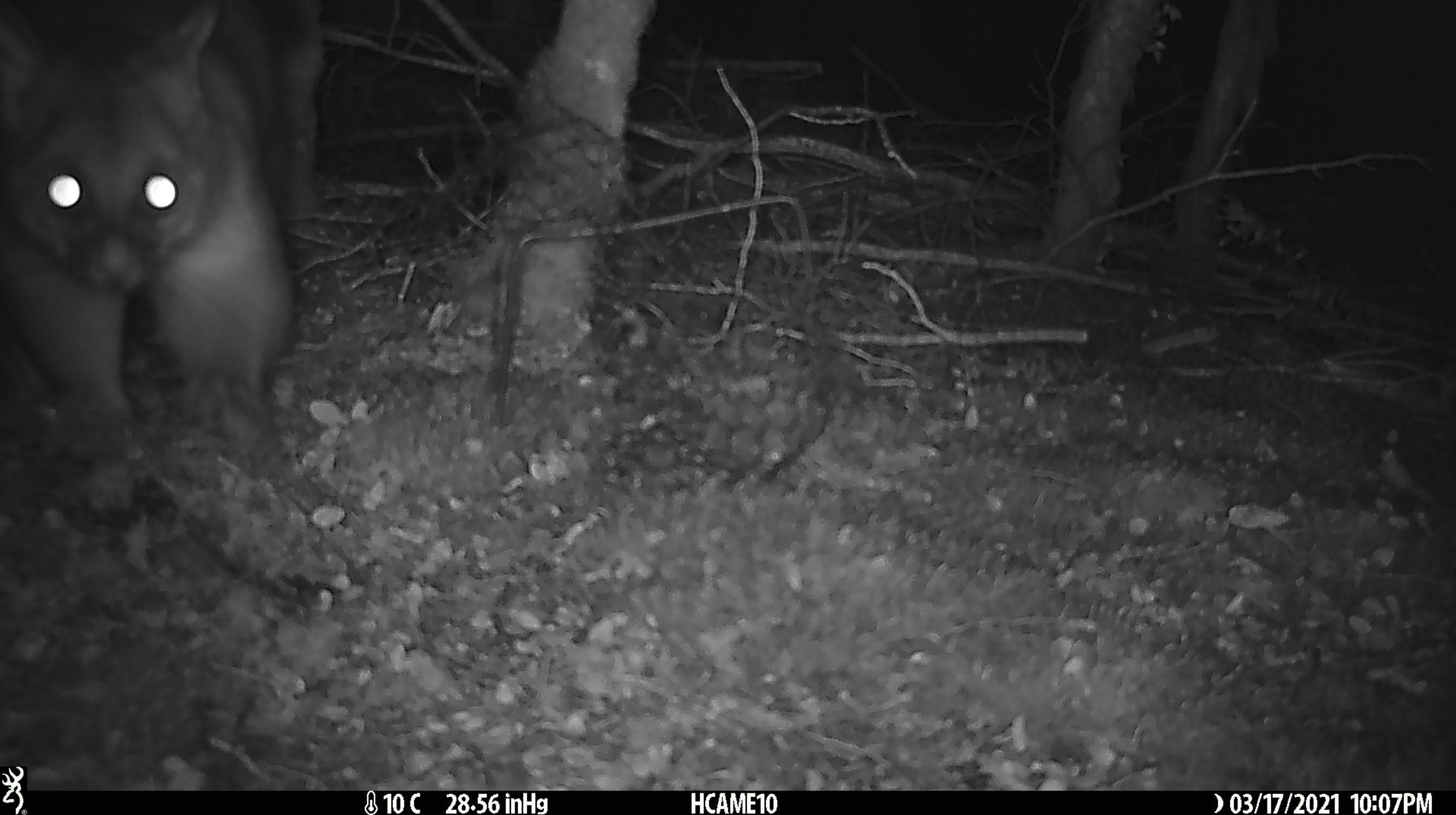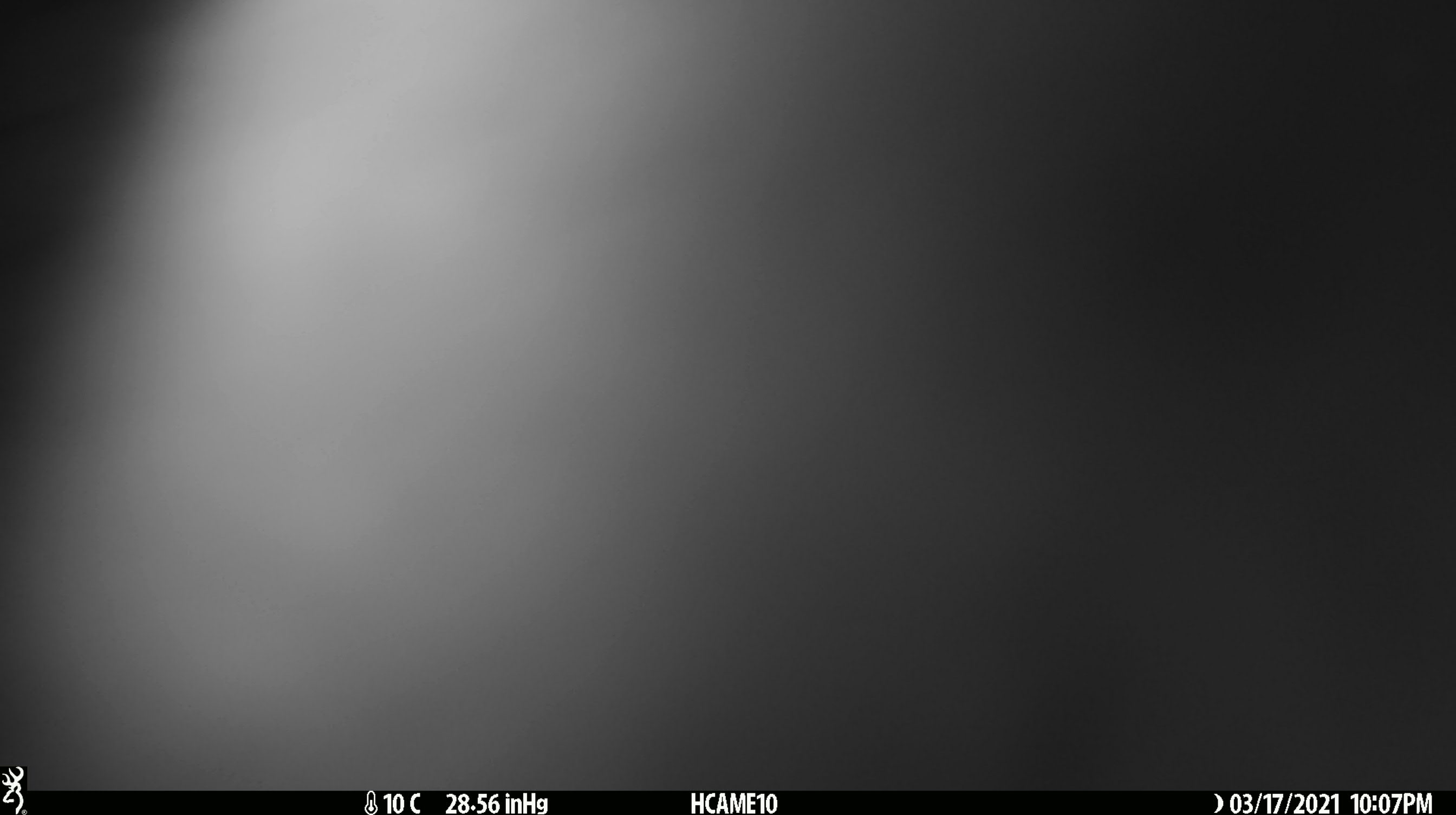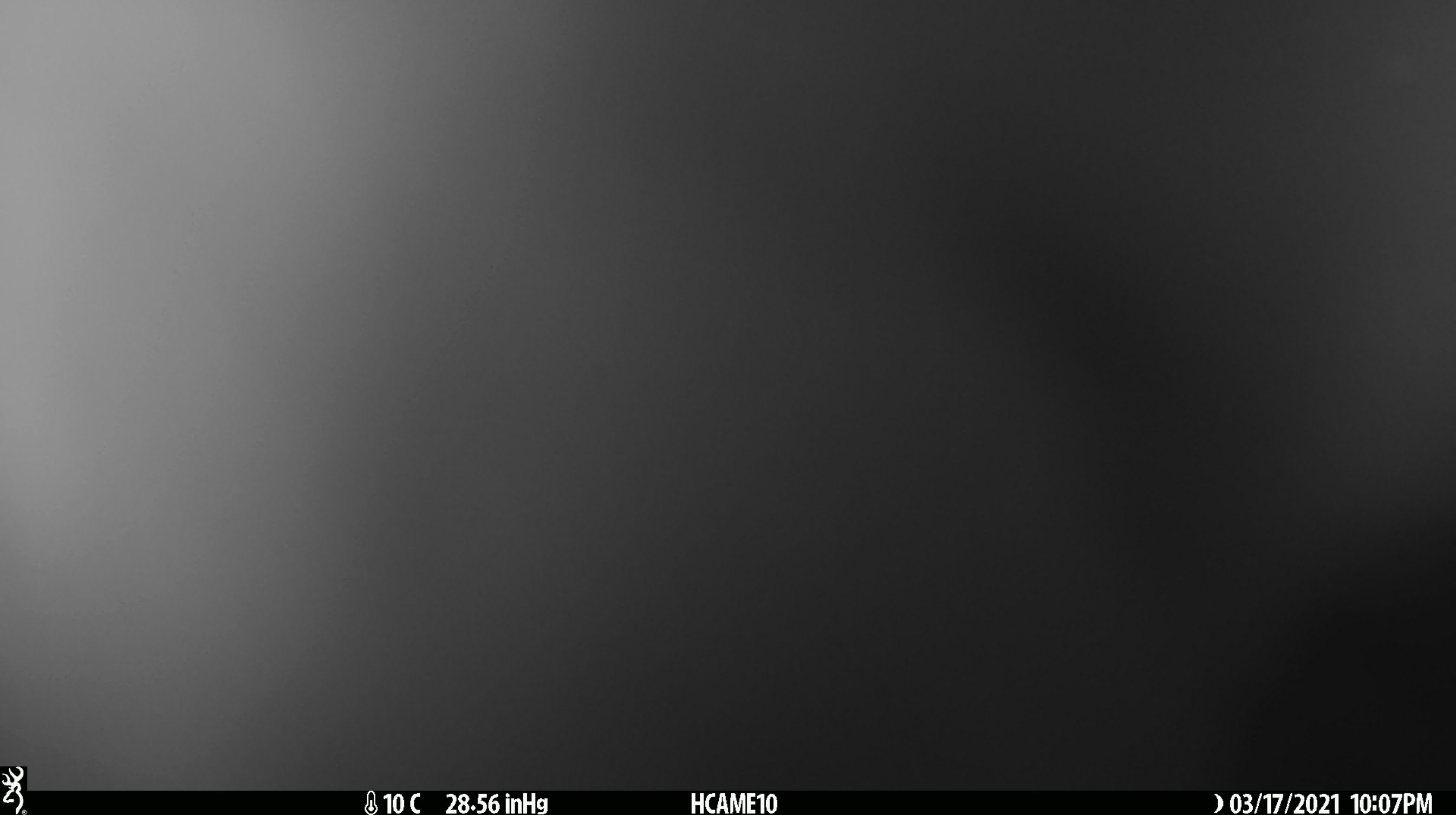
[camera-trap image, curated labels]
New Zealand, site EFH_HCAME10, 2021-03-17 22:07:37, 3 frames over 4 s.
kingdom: Animalia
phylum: Chordata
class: Mammalia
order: Diprotodontia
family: Phalangeridae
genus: Trichosurus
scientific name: Trichosurus vulpecula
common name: common brushtail possum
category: possum